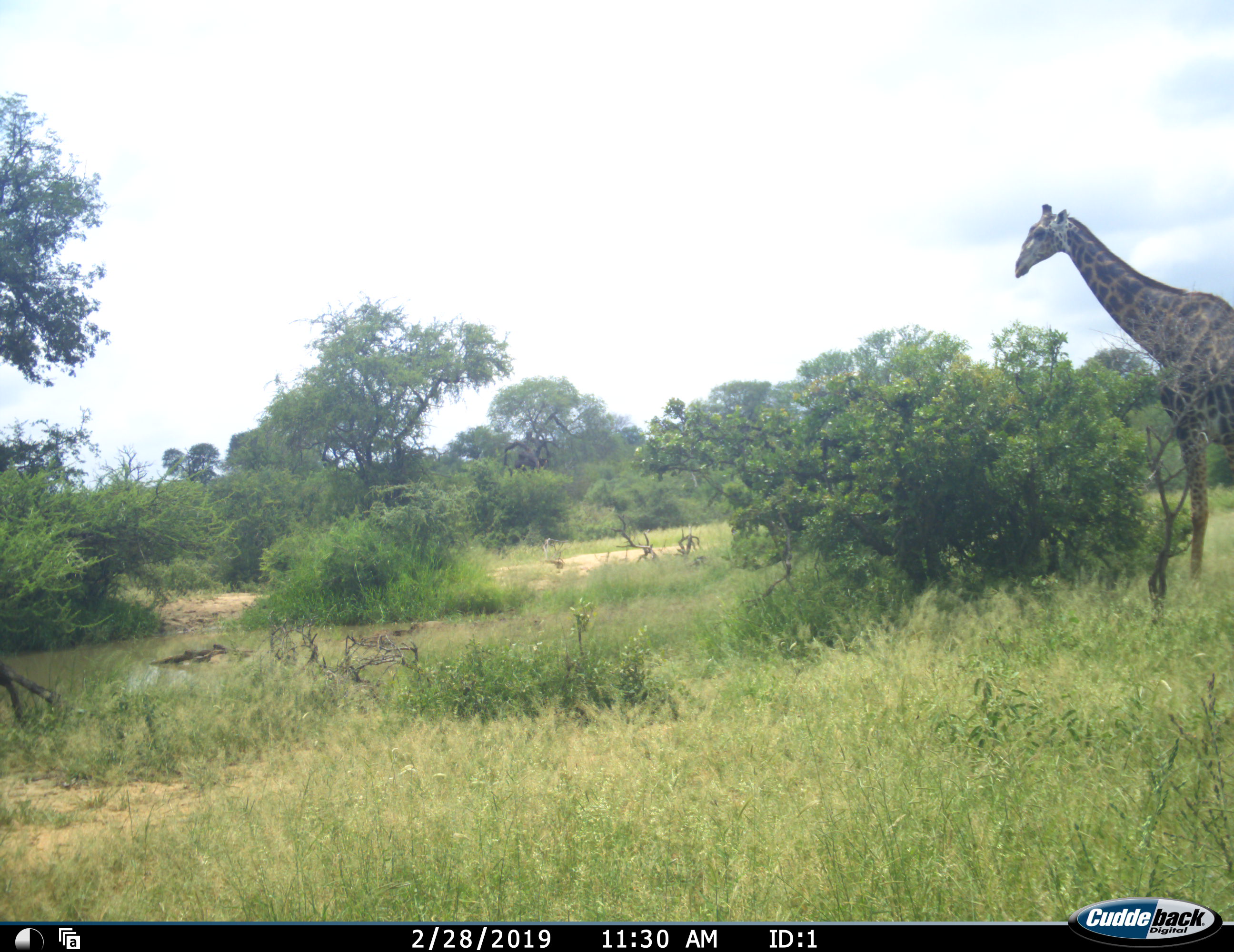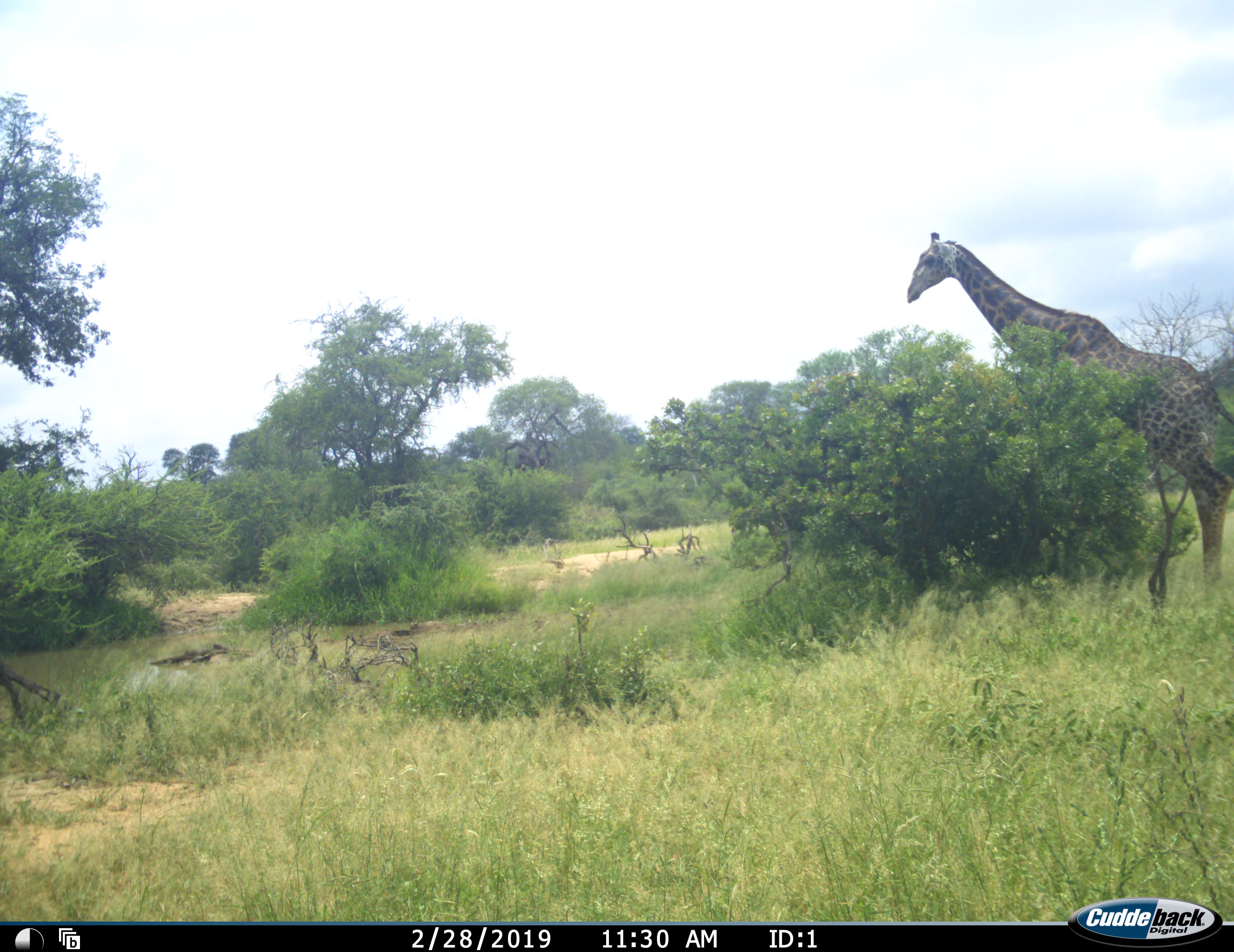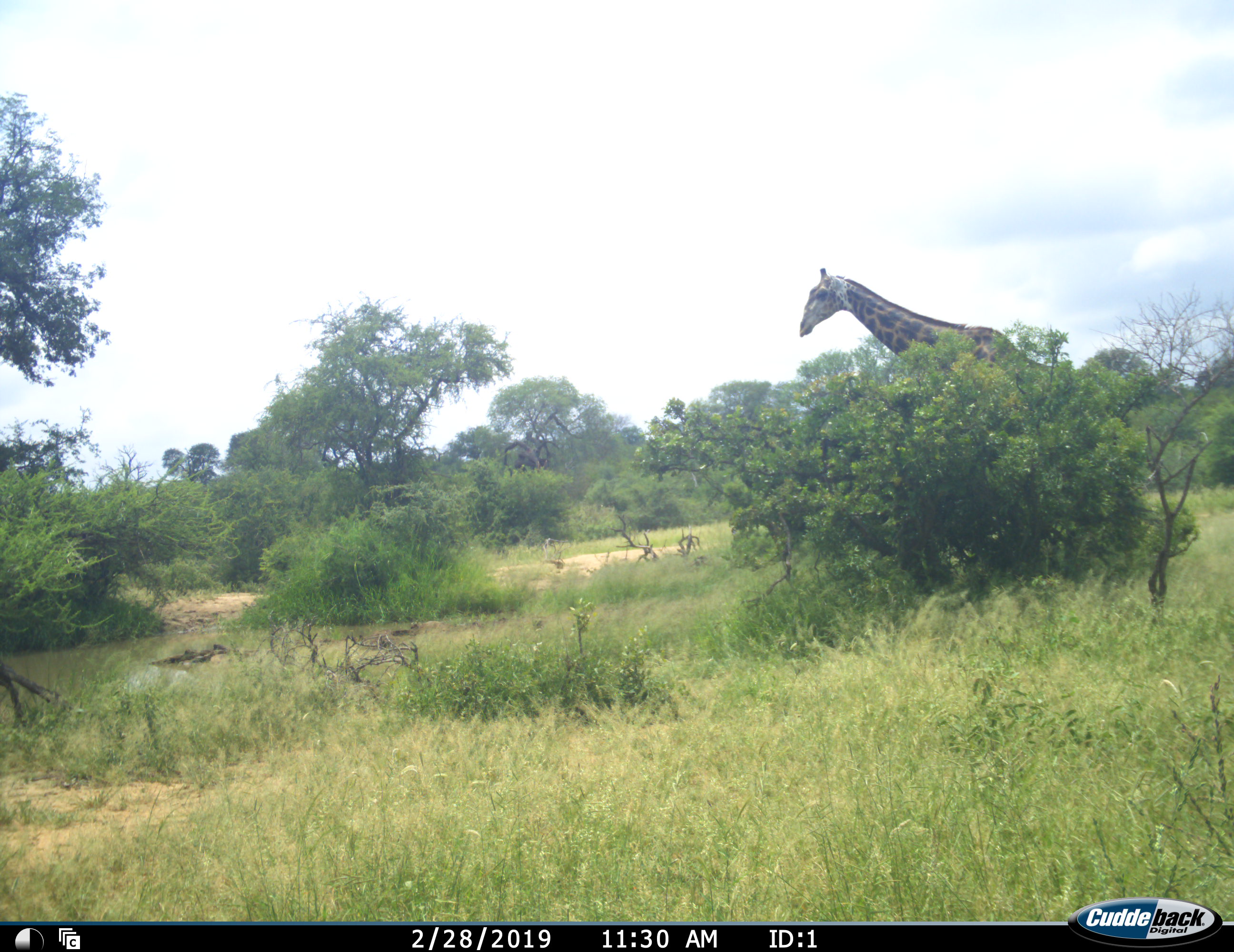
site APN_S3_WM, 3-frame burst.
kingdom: Animalia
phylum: Chordata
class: Mammalia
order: Artiodactyla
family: Giraffidae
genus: Giraffa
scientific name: Giraffa camelopardalis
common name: giraffe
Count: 1.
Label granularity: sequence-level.